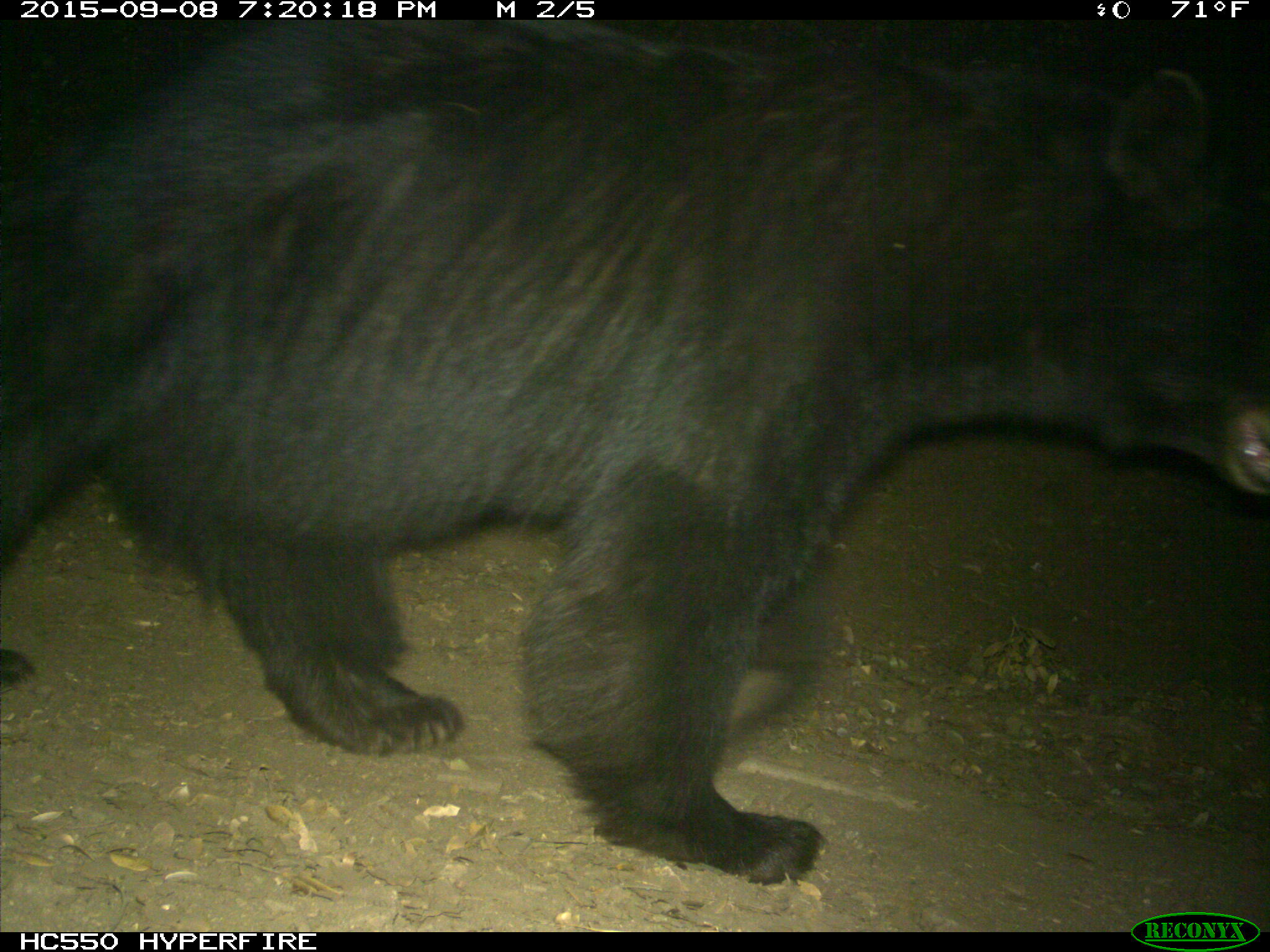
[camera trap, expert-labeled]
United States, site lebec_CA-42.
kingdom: Animalia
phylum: Chordata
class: Mammalia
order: Carnivora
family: Ursidae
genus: Ursus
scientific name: Ursus americanus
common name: american black bear